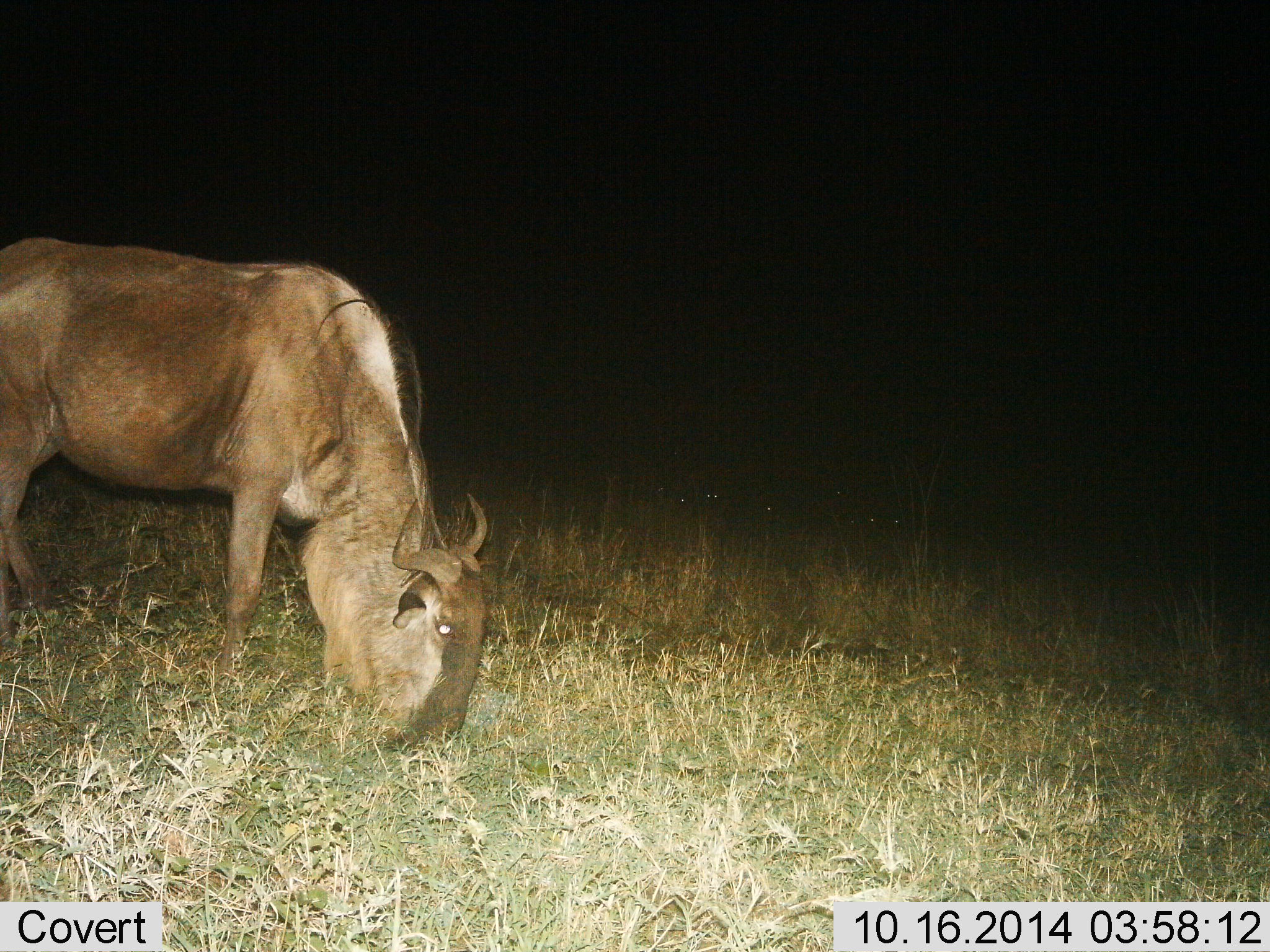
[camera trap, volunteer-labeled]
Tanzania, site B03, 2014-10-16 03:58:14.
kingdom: Animalia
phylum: Chordata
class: Mammalia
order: Artiodactyla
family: Bovidae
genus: Connochaetes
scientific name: Connochaetes taurinus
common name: blue wildebeest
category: wildebeest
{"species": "wildebeest (blue wildebeest) (Connochaetes taurinus)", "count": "1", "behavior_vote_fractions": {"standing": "0%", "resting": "0%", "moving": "0%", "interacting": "0%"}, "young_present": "0%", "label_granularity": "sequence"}